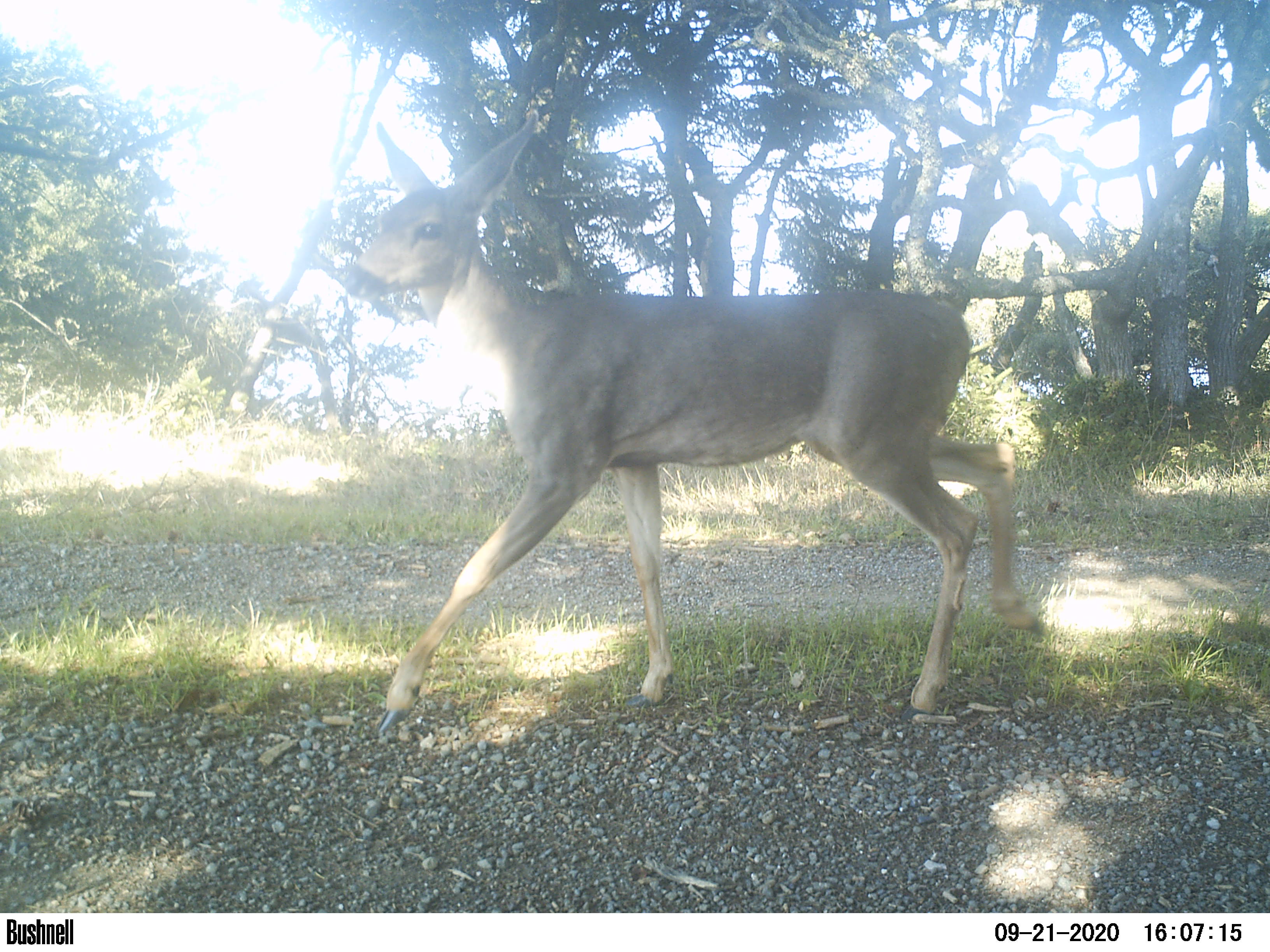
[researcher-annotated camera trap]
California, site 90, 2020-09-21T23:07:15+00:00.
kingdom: Animalia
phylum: Chordata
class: Mammalia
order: Artiodactyla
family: Cervidae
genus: Odocoileus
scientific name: Odocoileus hemionus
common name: mule deer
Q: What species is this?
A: Mule deer (Odocoileus hemionus).